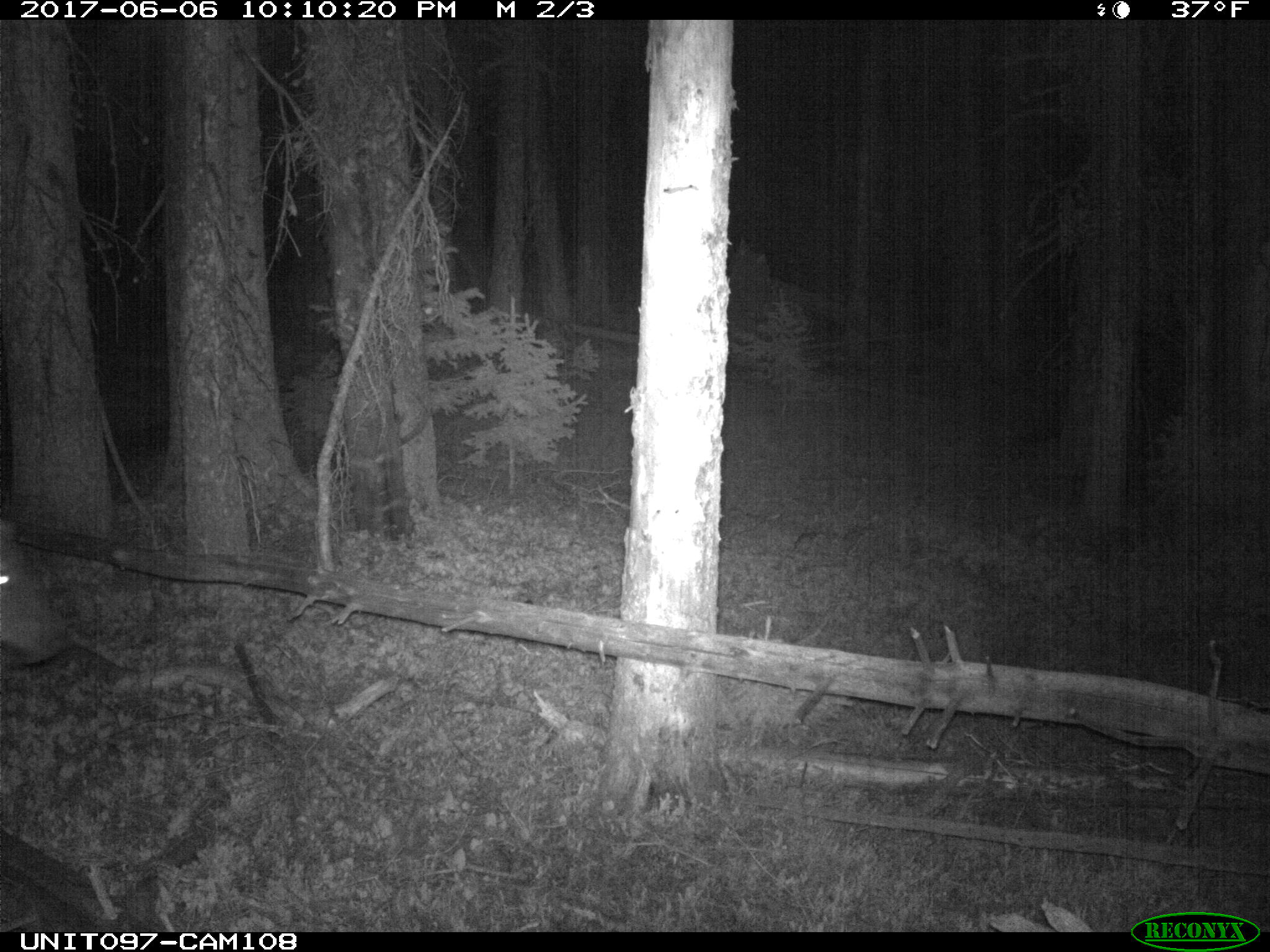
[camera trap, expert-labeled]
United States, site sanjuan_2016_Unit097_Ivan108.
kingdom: Animalia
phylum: Chordata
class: Mammalia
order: Artiodactyla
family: Cervidae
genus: Cervus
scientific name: Cervus elaphus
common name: red deer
Cervus elaphus (red deer).